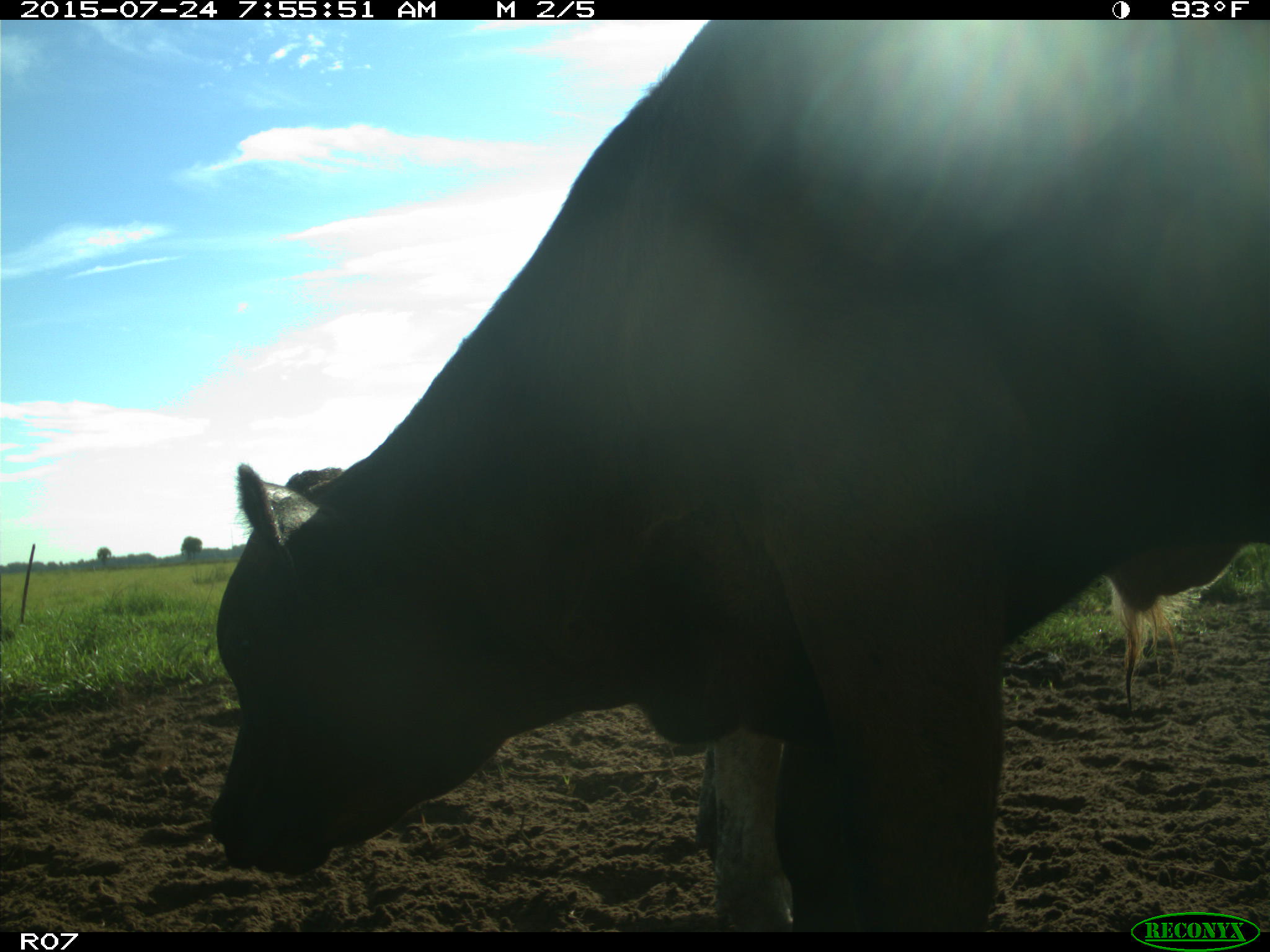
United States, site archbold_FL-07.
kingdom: Animalia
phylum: Chordata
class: Mammalia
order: Artiodactyla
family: Bovidae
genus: Bos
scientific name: Bos taurus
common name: domestic cow